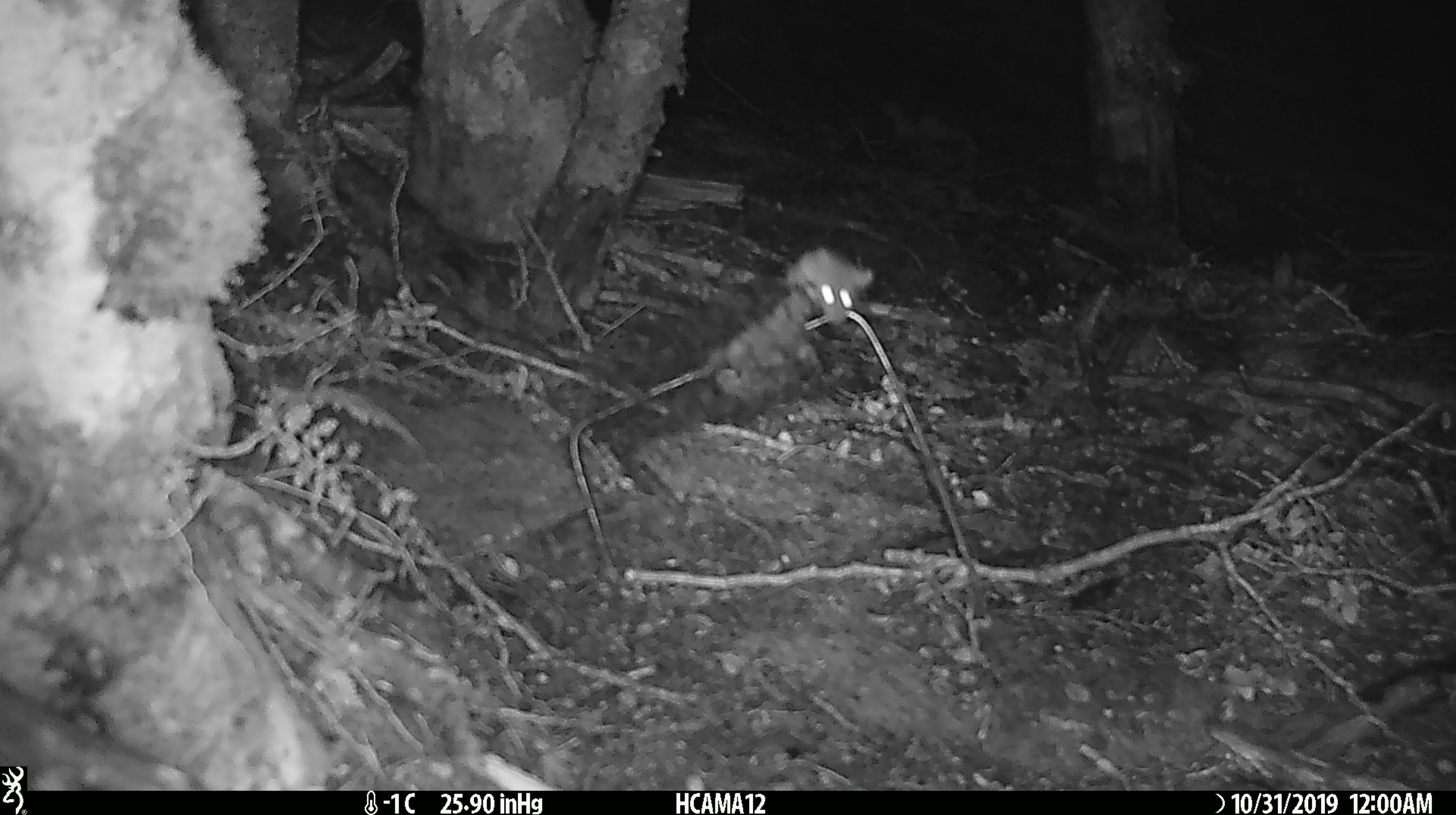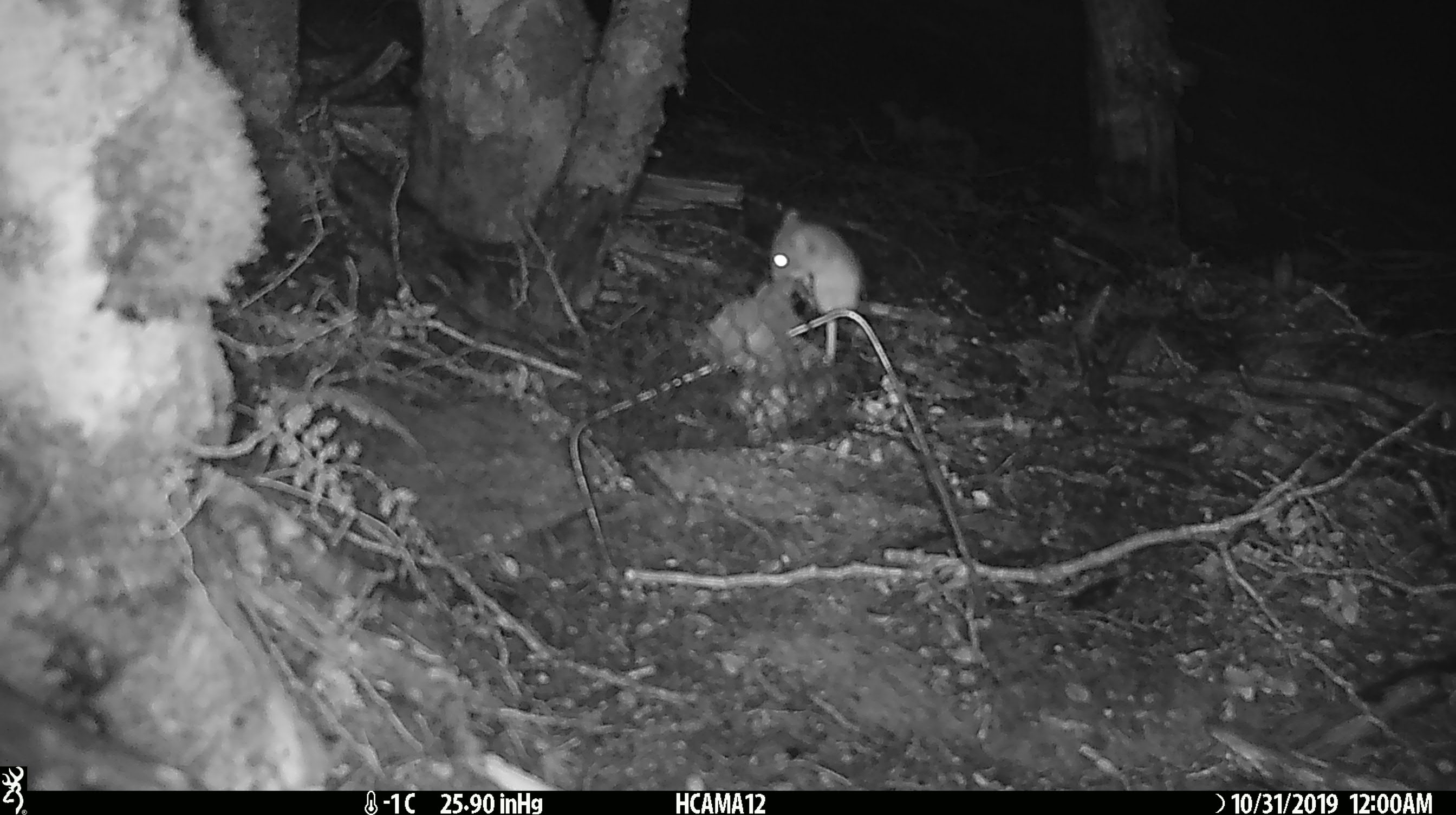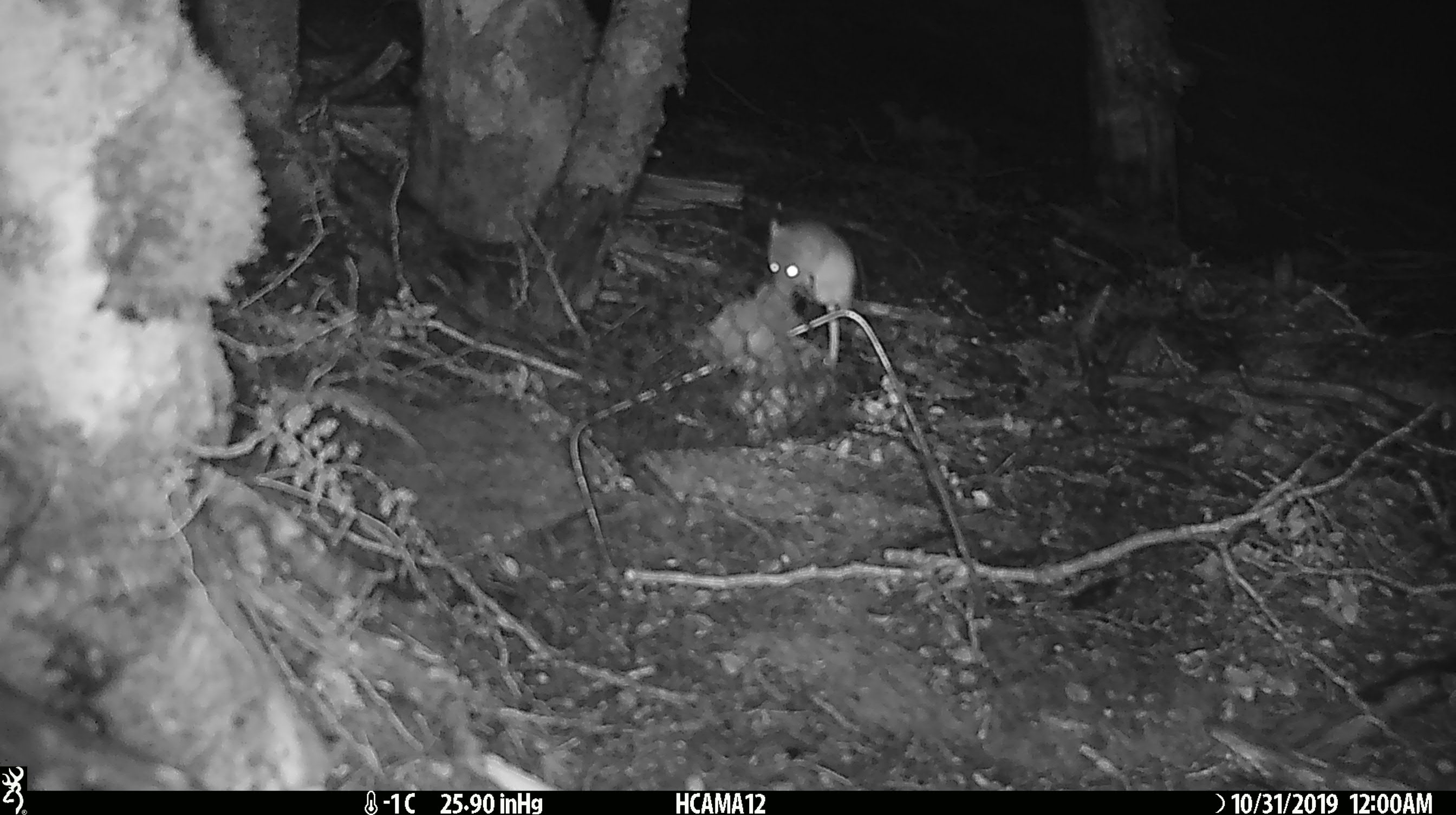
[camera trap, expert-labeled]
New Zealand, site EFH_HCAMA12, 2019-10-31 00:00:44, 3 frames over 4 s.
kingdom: Animalia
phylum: Chordata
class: Mammalia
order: Rodentia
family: Muridae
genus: Mus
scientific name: Mus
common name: mouse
Mouse (Mus).